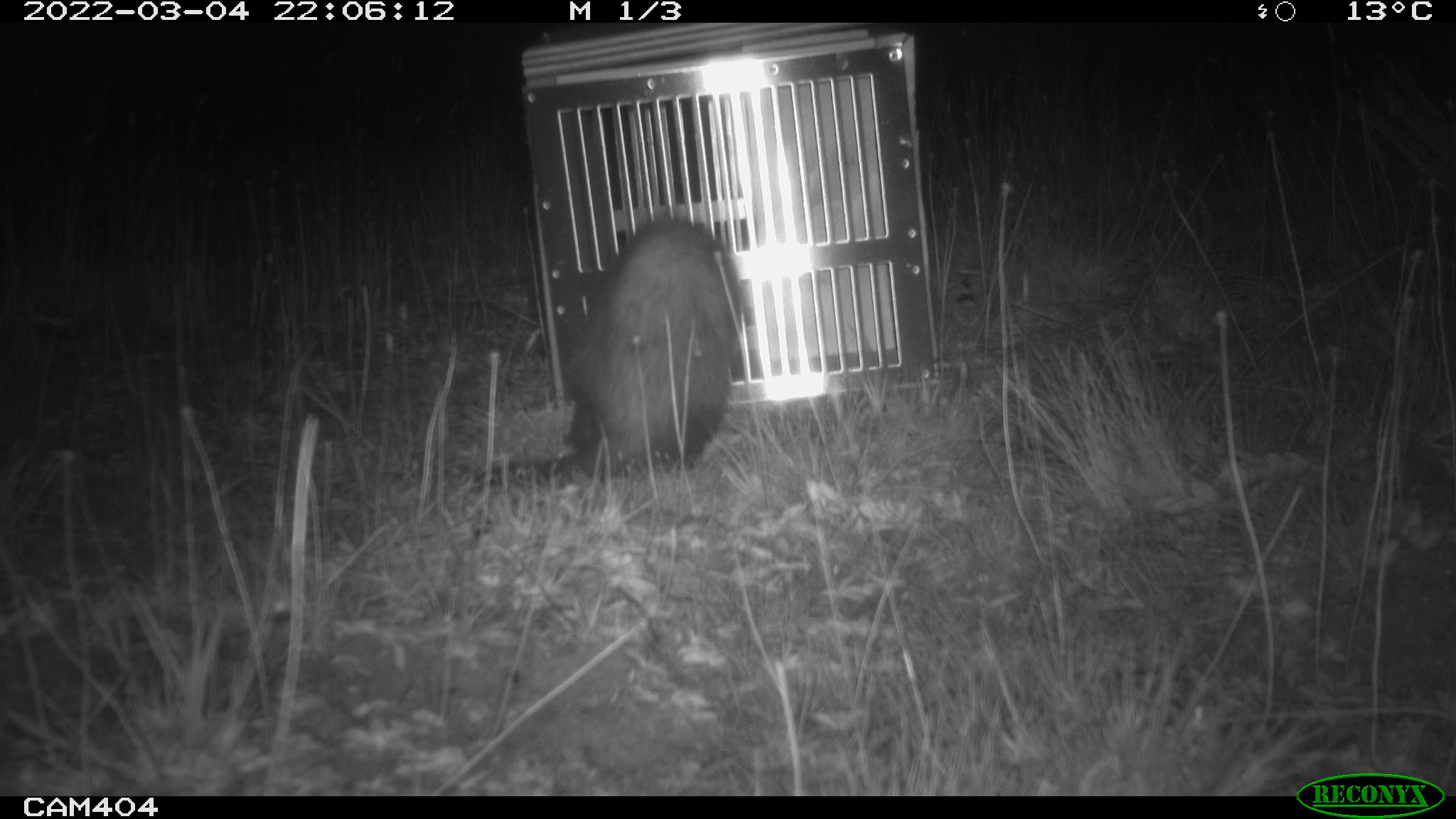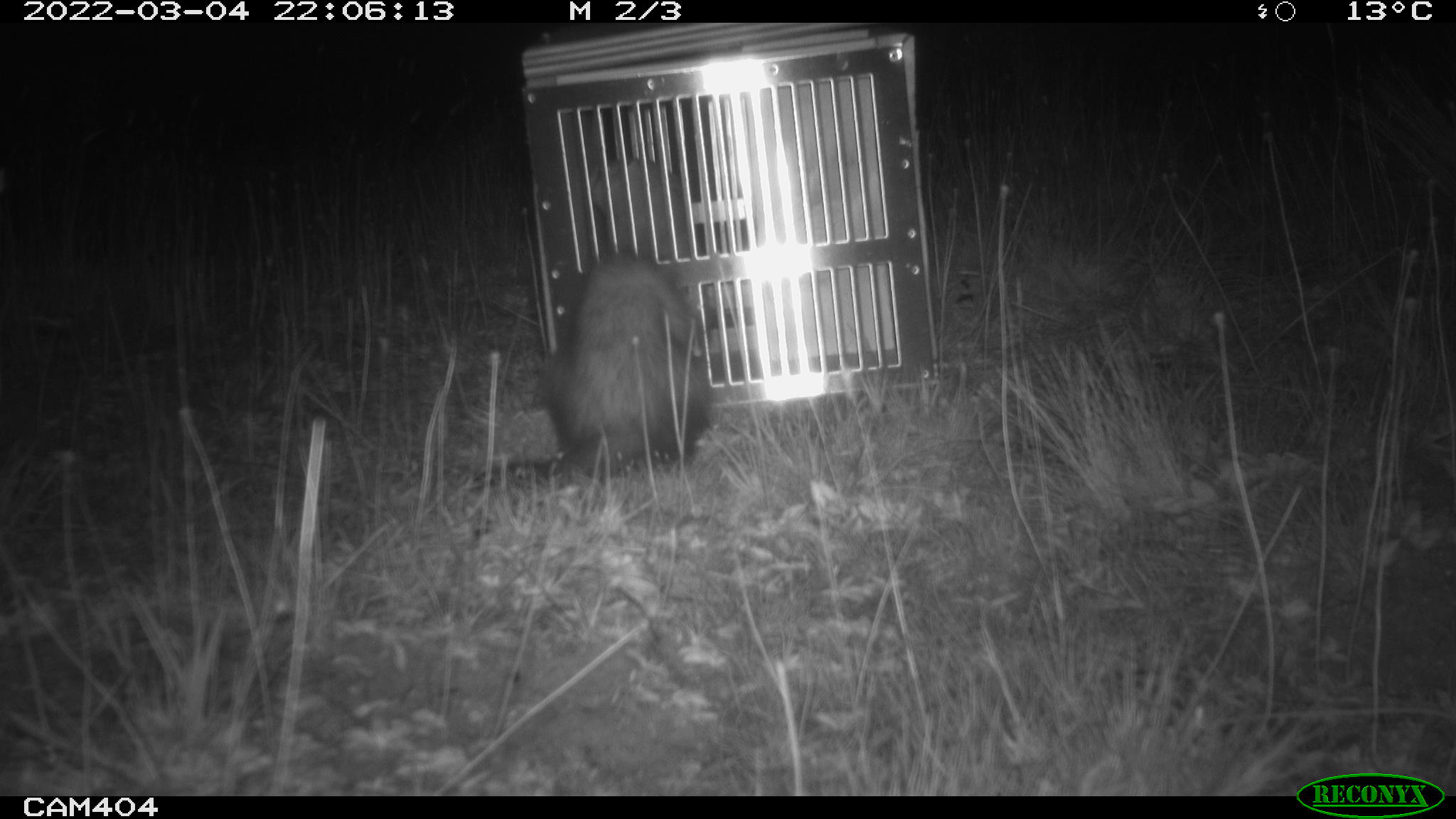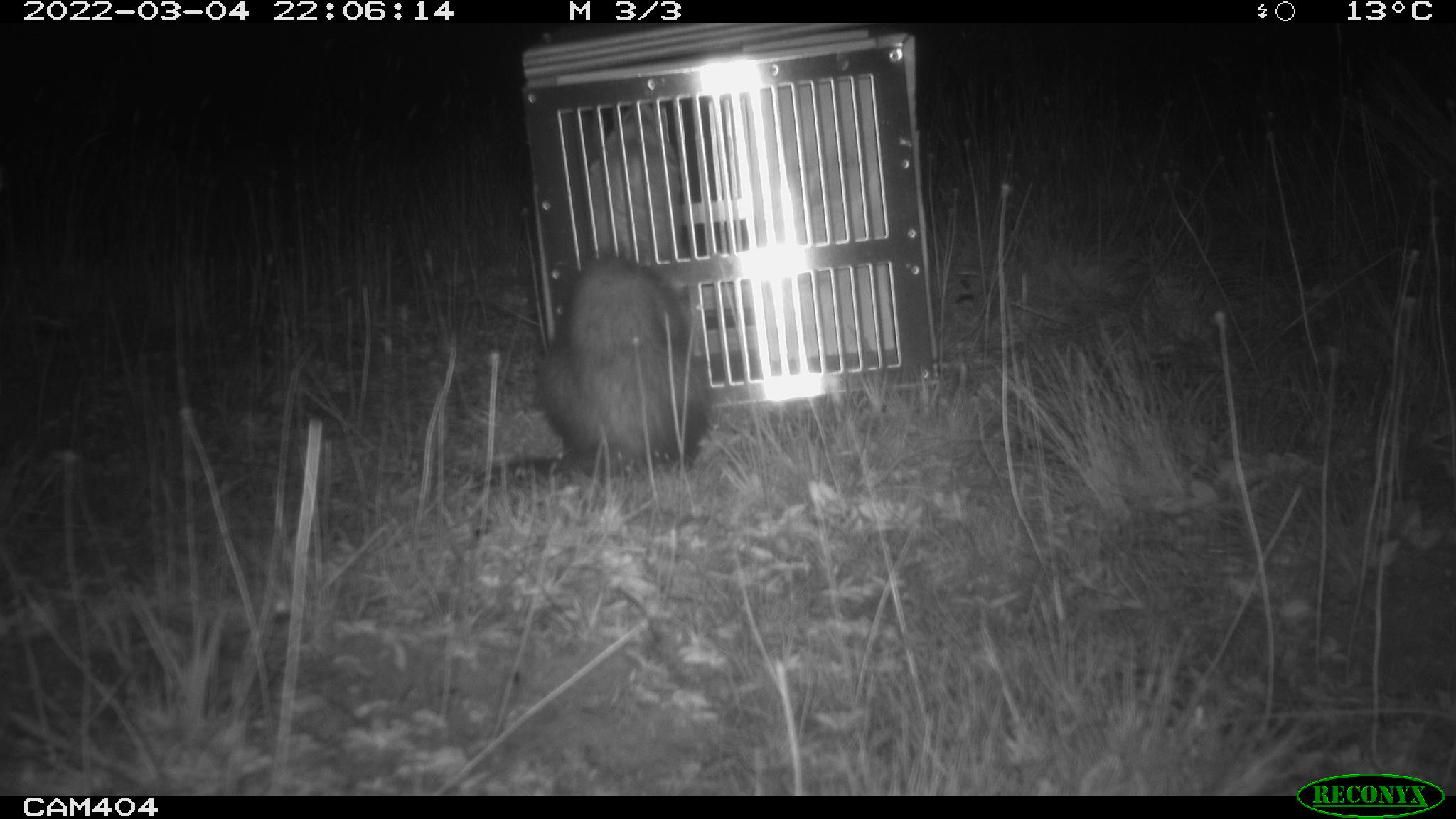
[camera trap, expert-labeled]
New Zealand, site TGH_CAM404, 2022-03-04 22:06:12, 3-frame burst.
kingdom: Animalia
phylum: Chordata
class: Mammalia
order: Carnivora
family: Mustelidae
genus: Mustela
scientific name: Mustela furo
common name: ferret